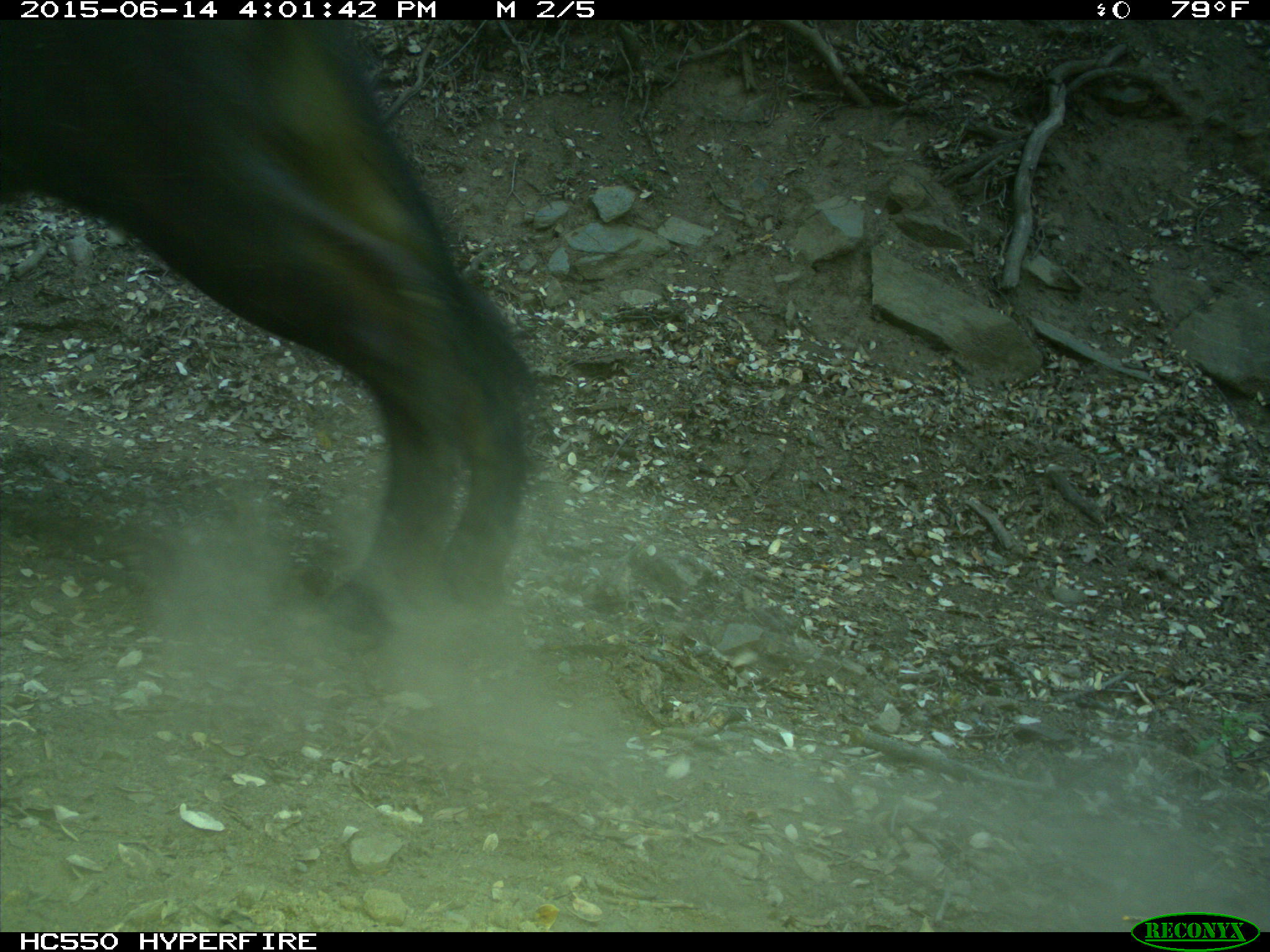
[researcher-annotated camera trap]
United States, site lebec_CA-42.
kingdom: Animalia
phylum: Chordata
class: Mammalia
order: Artiodactyla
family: Bovidae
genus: Bos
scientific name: Bos taurus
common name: domestic cow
Bos taurus (domestic cow).